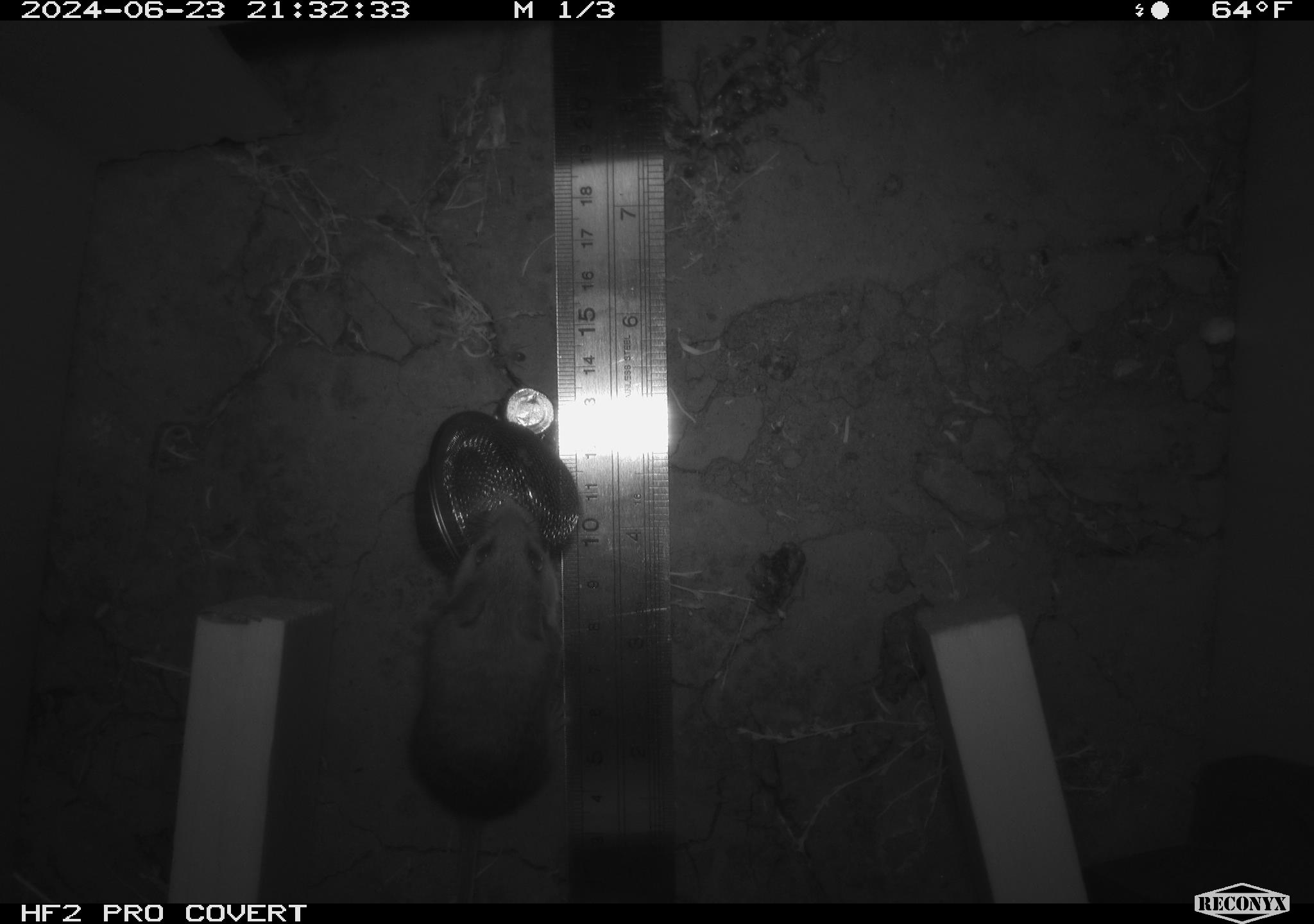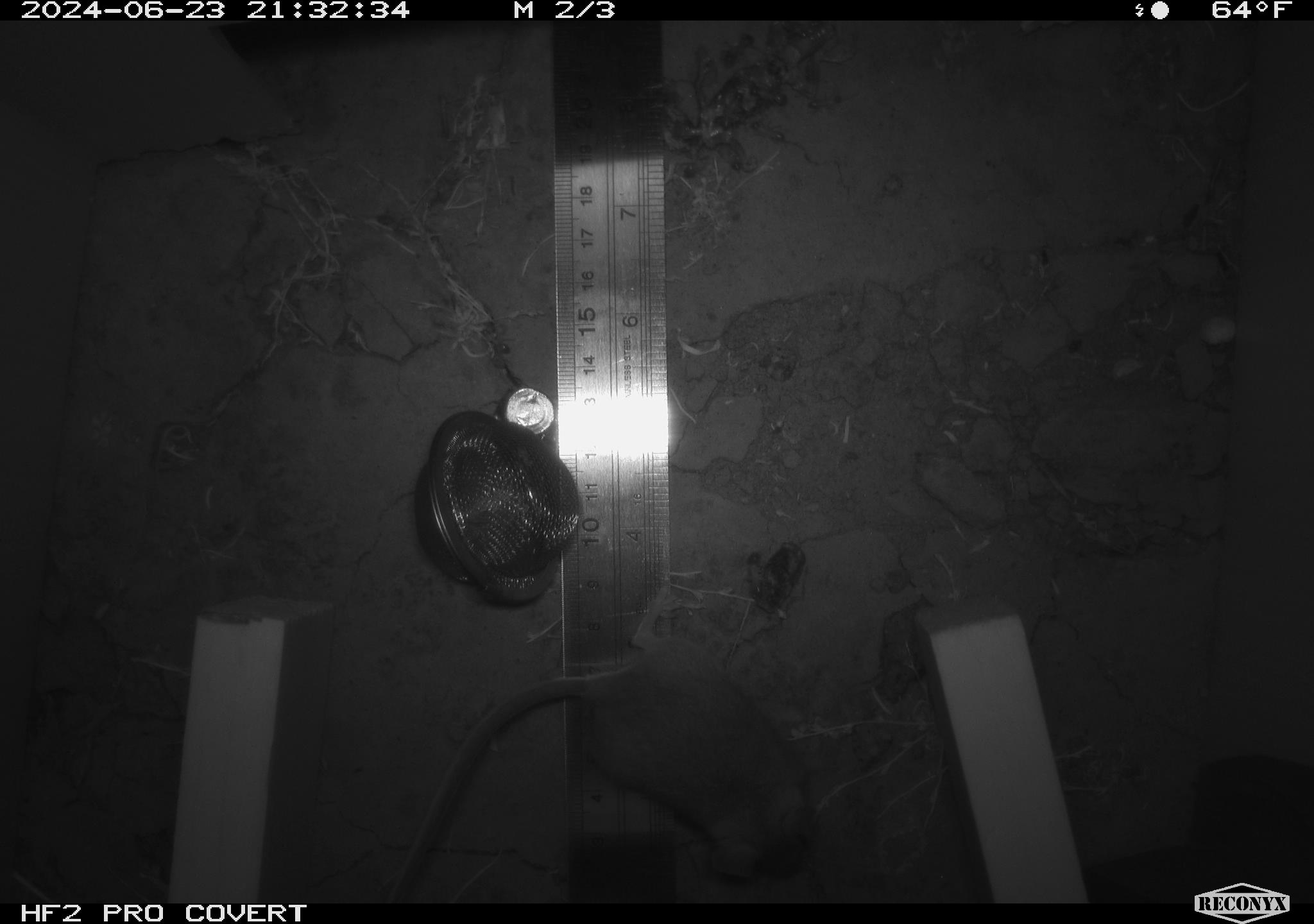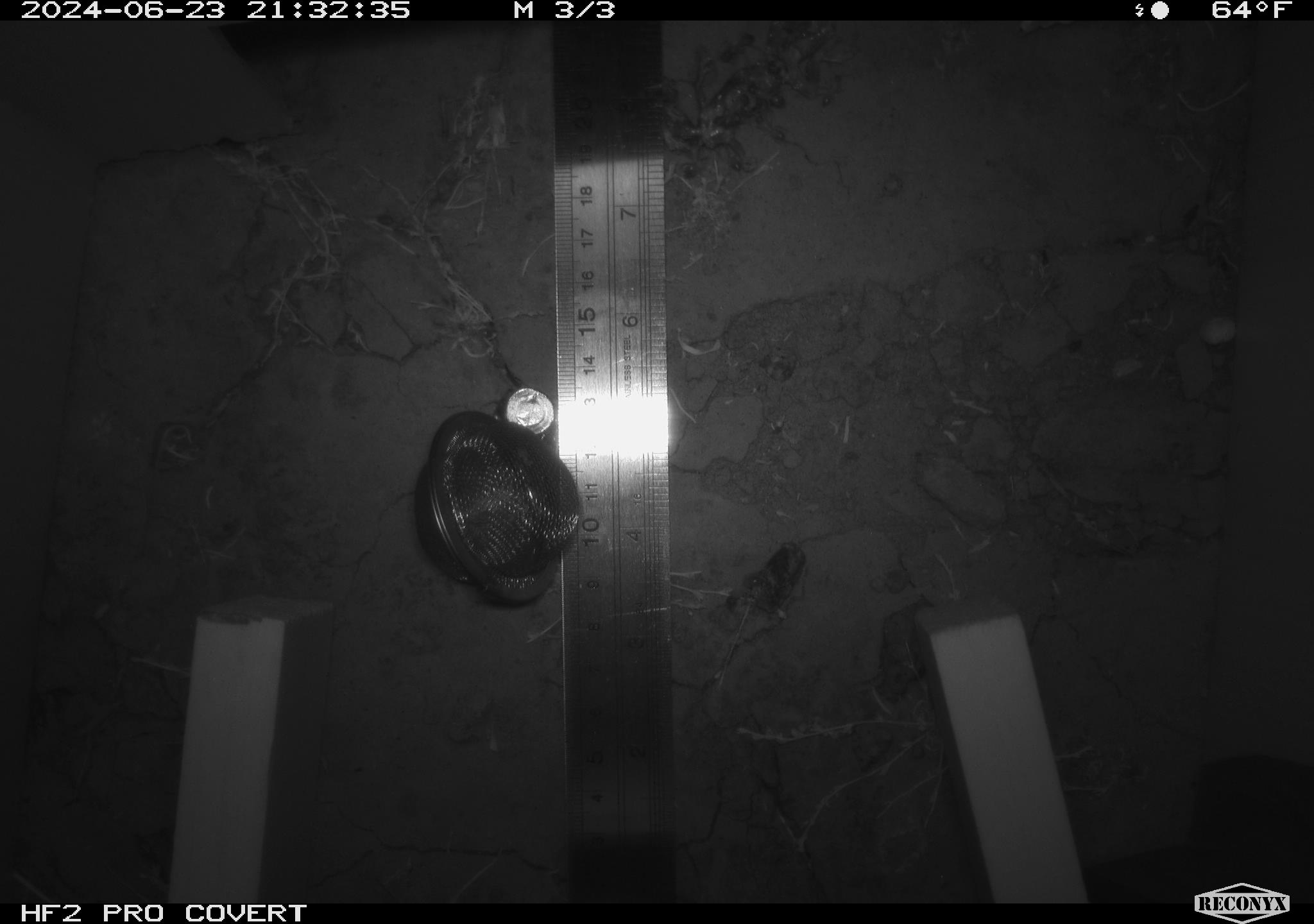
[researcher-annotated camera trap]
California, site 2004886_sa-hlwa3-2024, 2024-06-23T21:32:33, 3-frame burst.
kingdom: Animalia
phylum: Chordata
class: Mammalia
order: Rodentia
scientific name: Rodentia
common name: mouse species